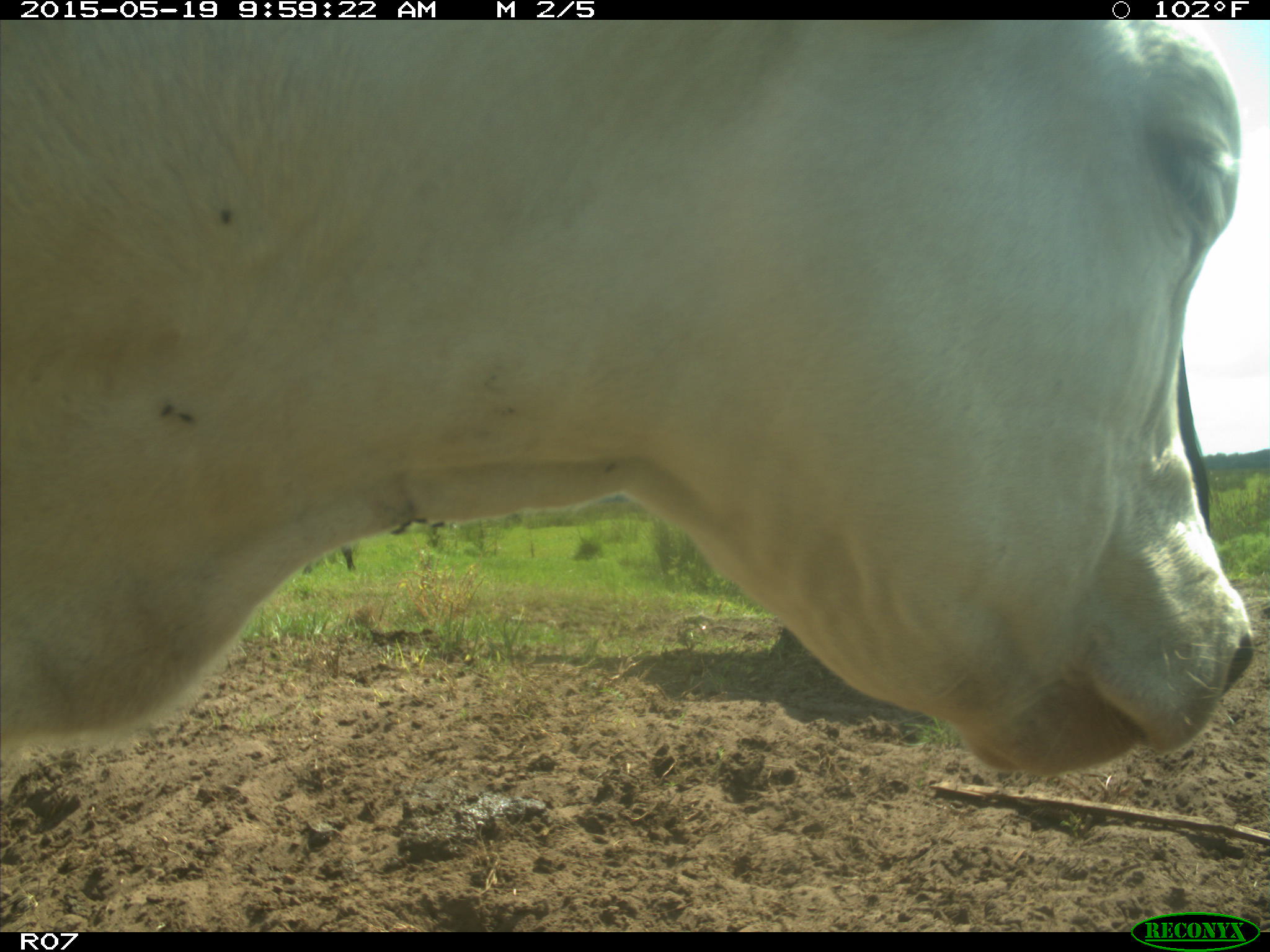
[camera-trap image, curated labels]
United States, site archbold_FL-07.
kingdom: Animalia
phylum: Chordata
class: Mammalia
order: Artiodactyla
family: Bovidae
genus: Bos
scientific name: Bos taurus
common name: domestic cow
Bos taurus (domestic cow).